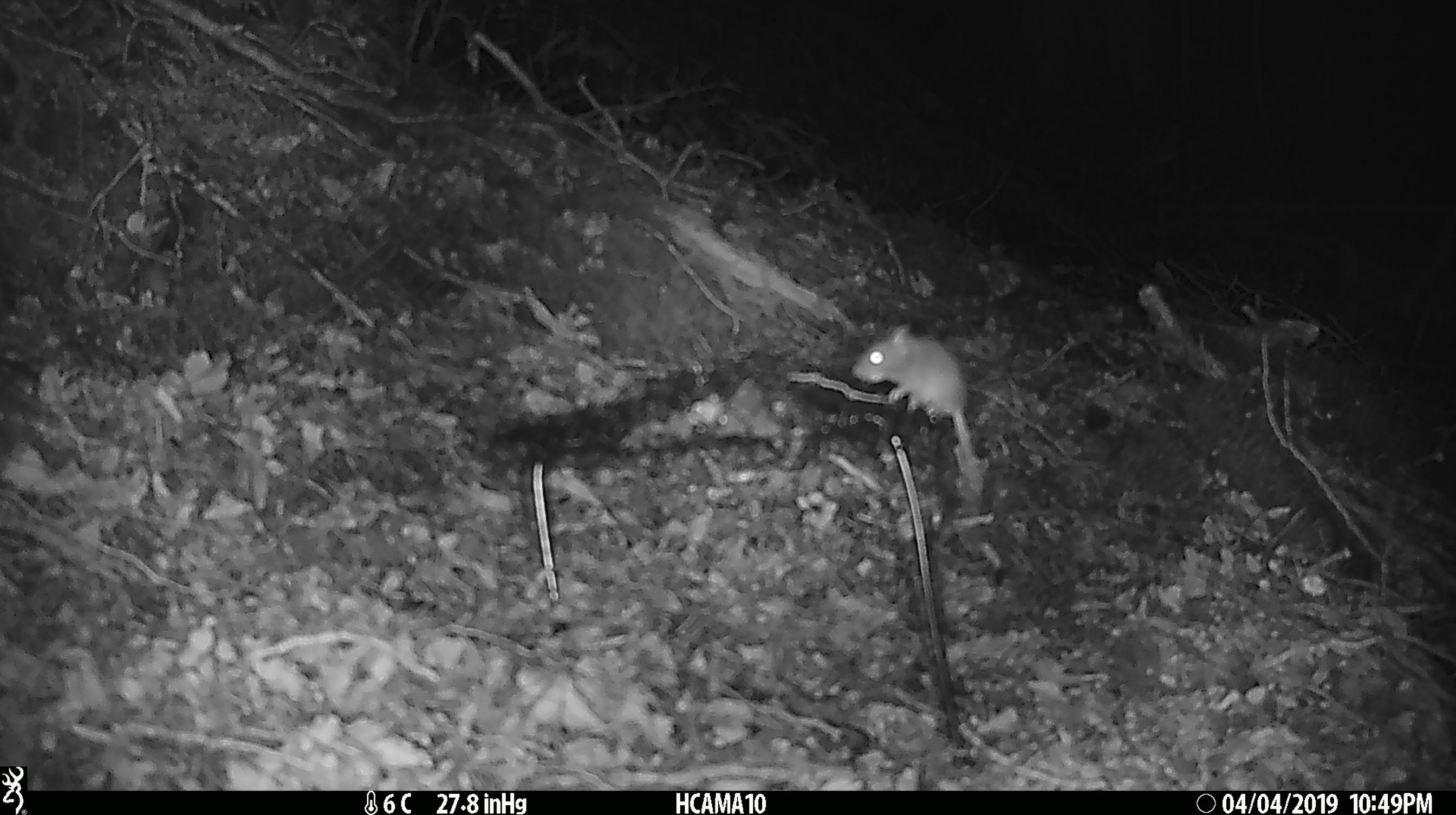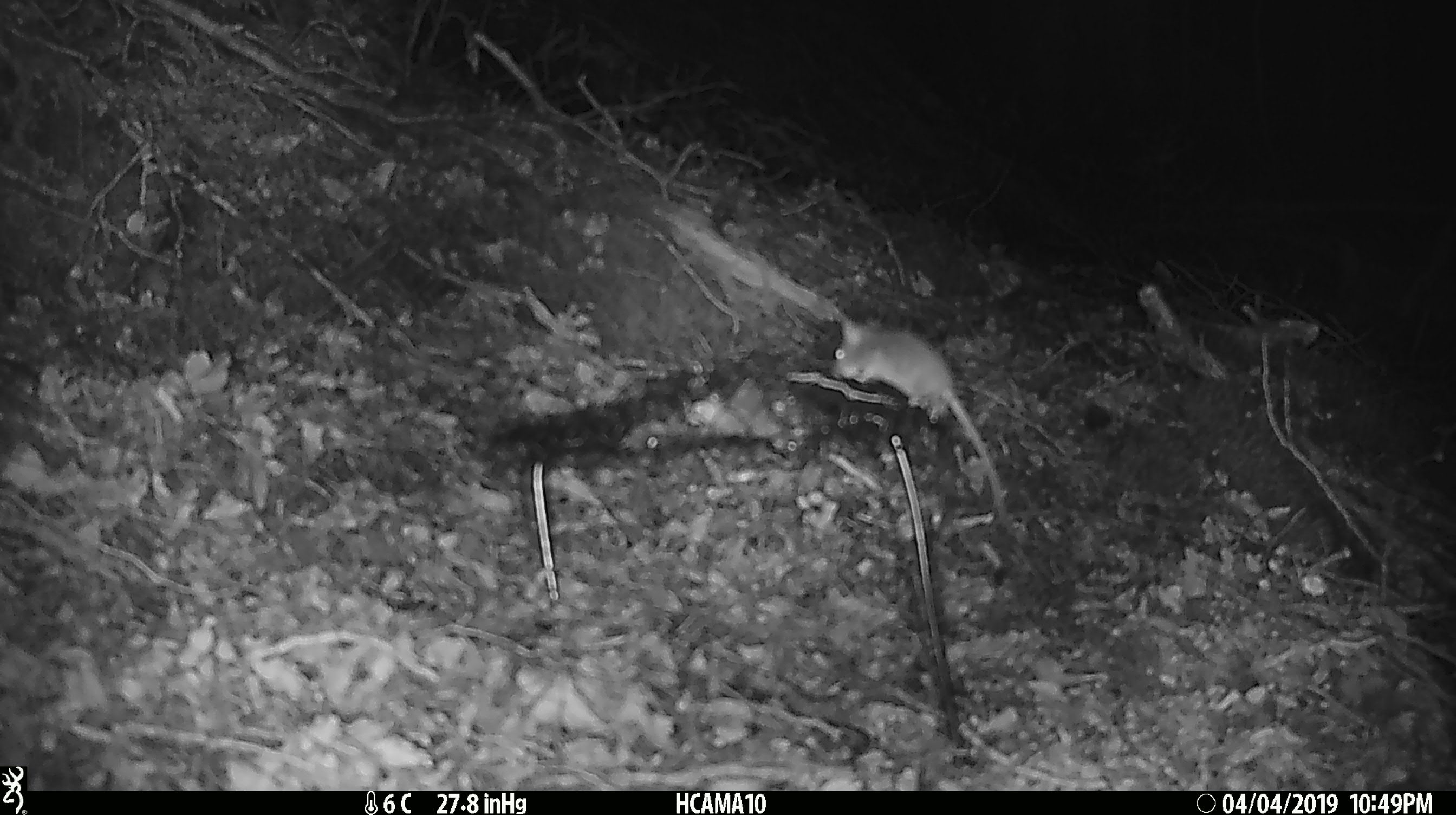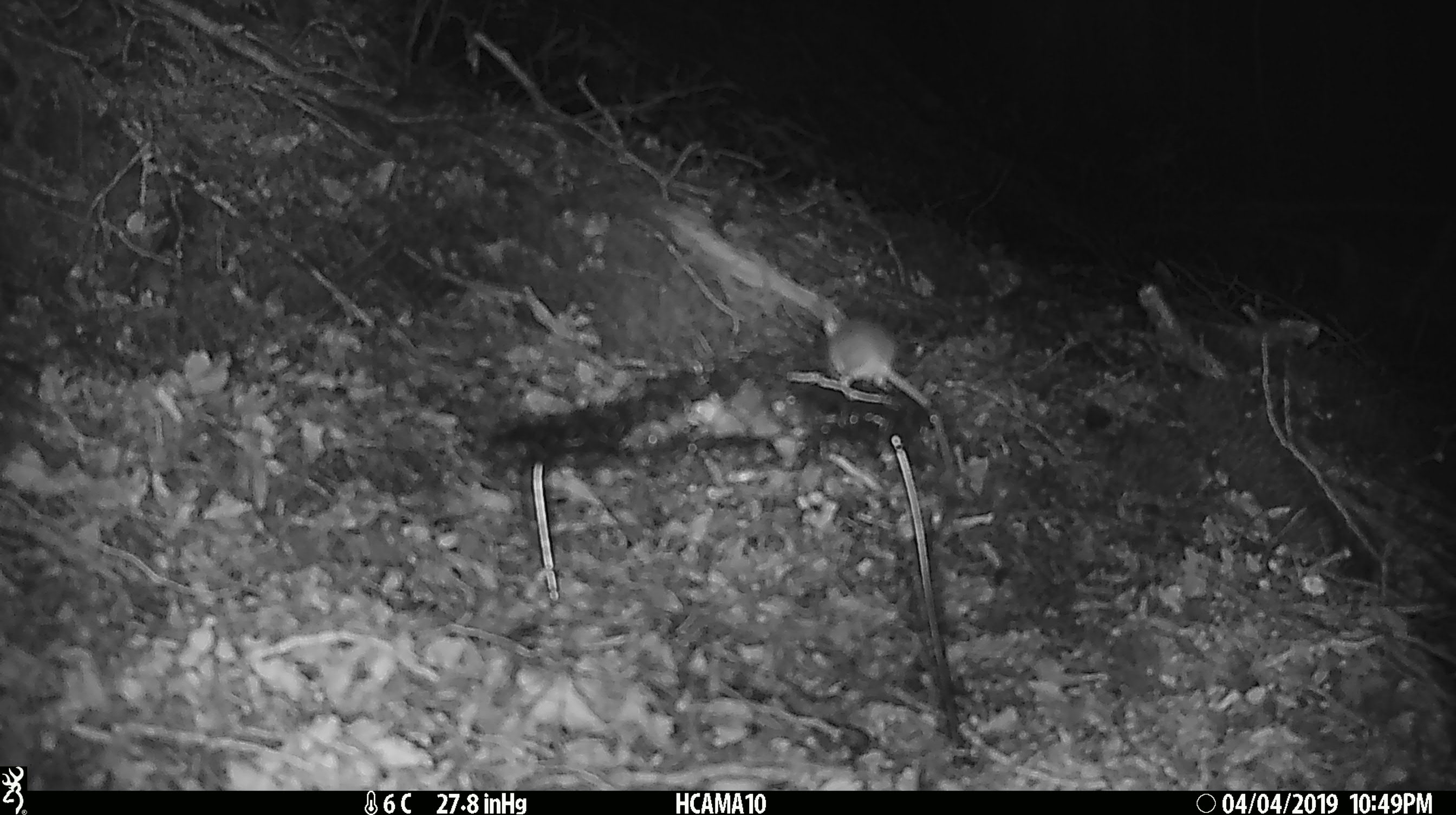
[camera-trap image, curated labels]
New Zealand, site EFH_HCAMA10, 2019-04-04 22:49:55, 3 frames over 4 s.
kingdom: Animalia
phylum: Chordata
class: Mammalia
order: Rodentia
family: Muridae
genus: Mus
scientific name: Mus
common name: mouse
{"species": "mouse (Mus)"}